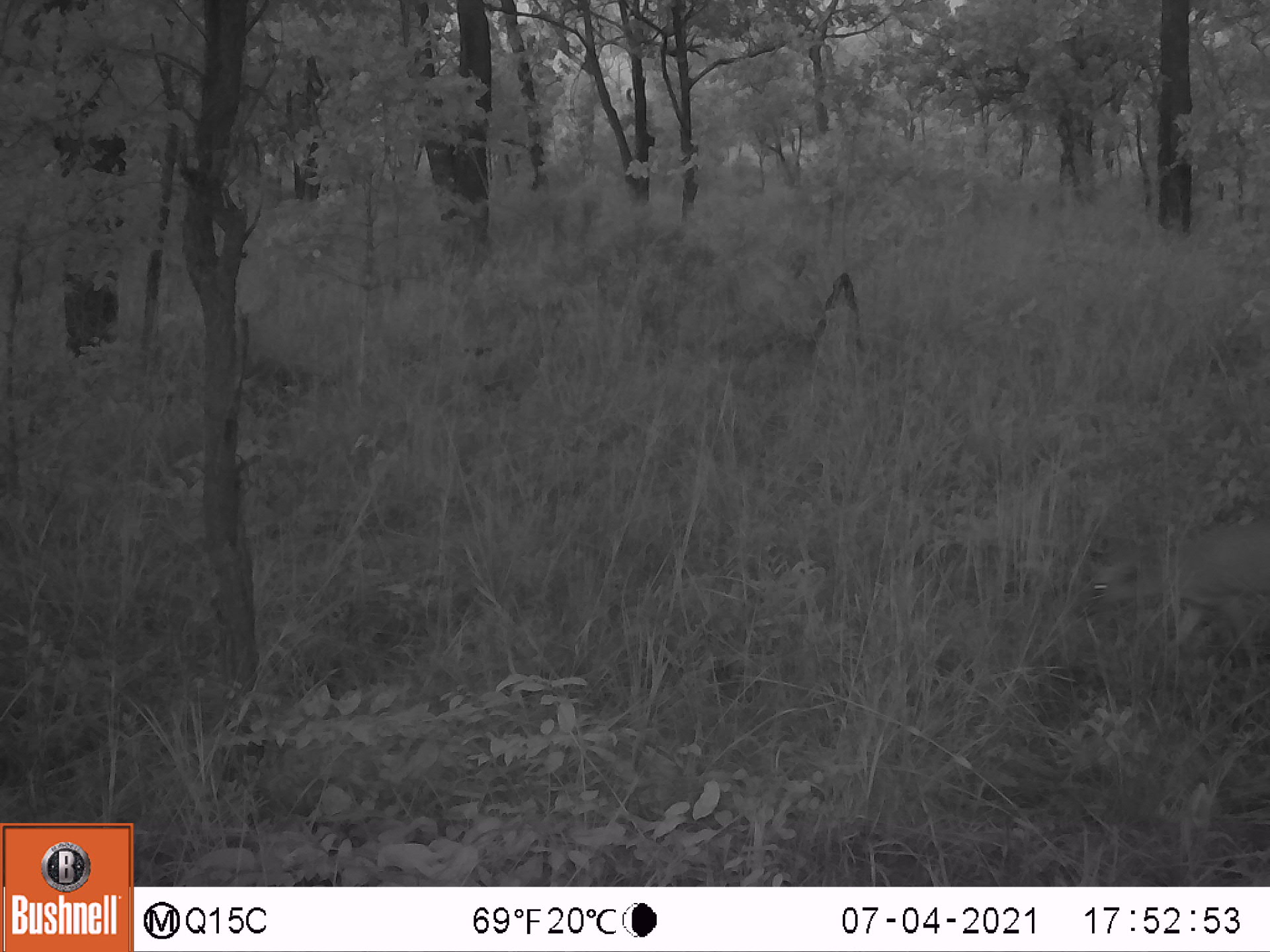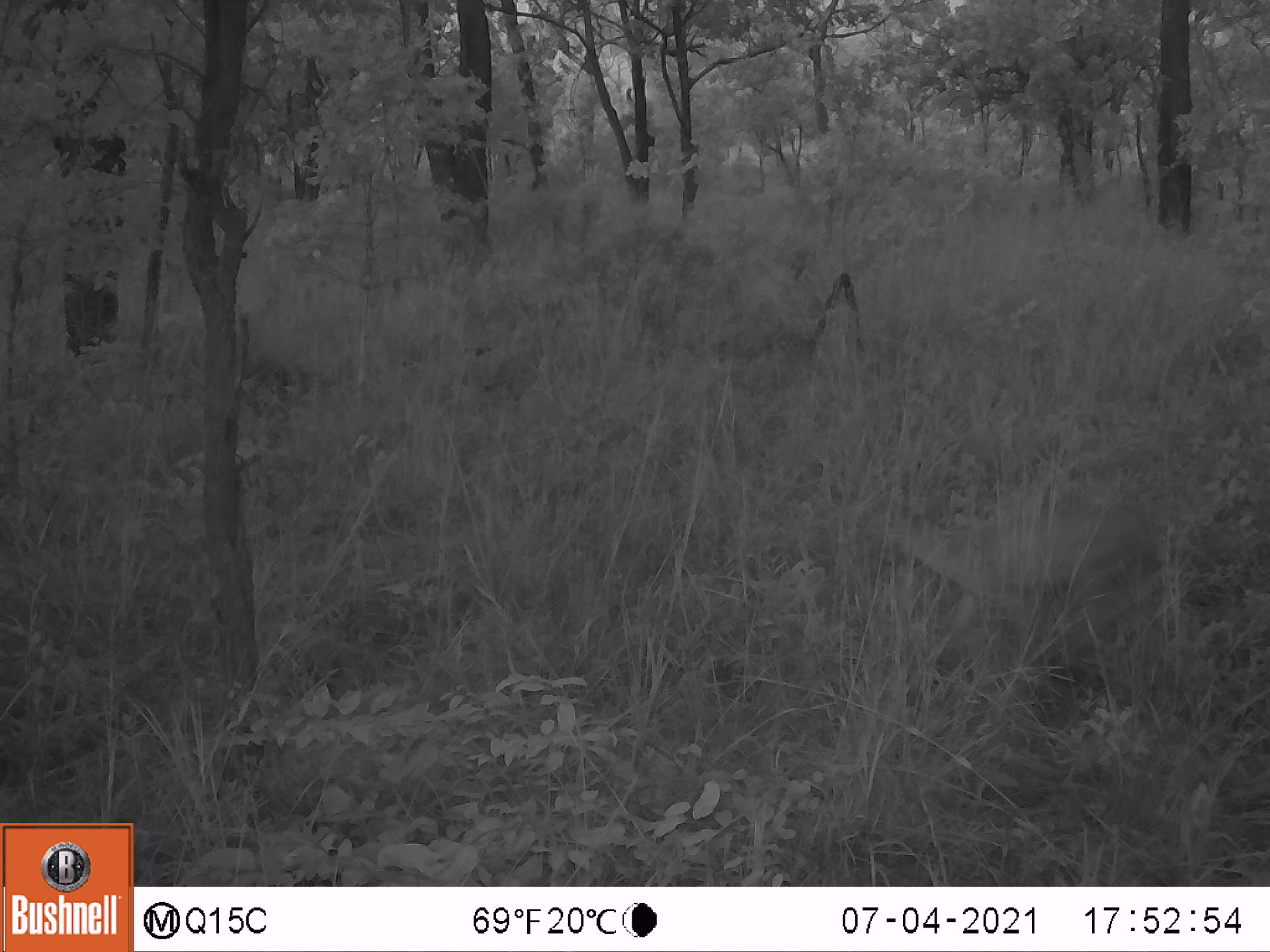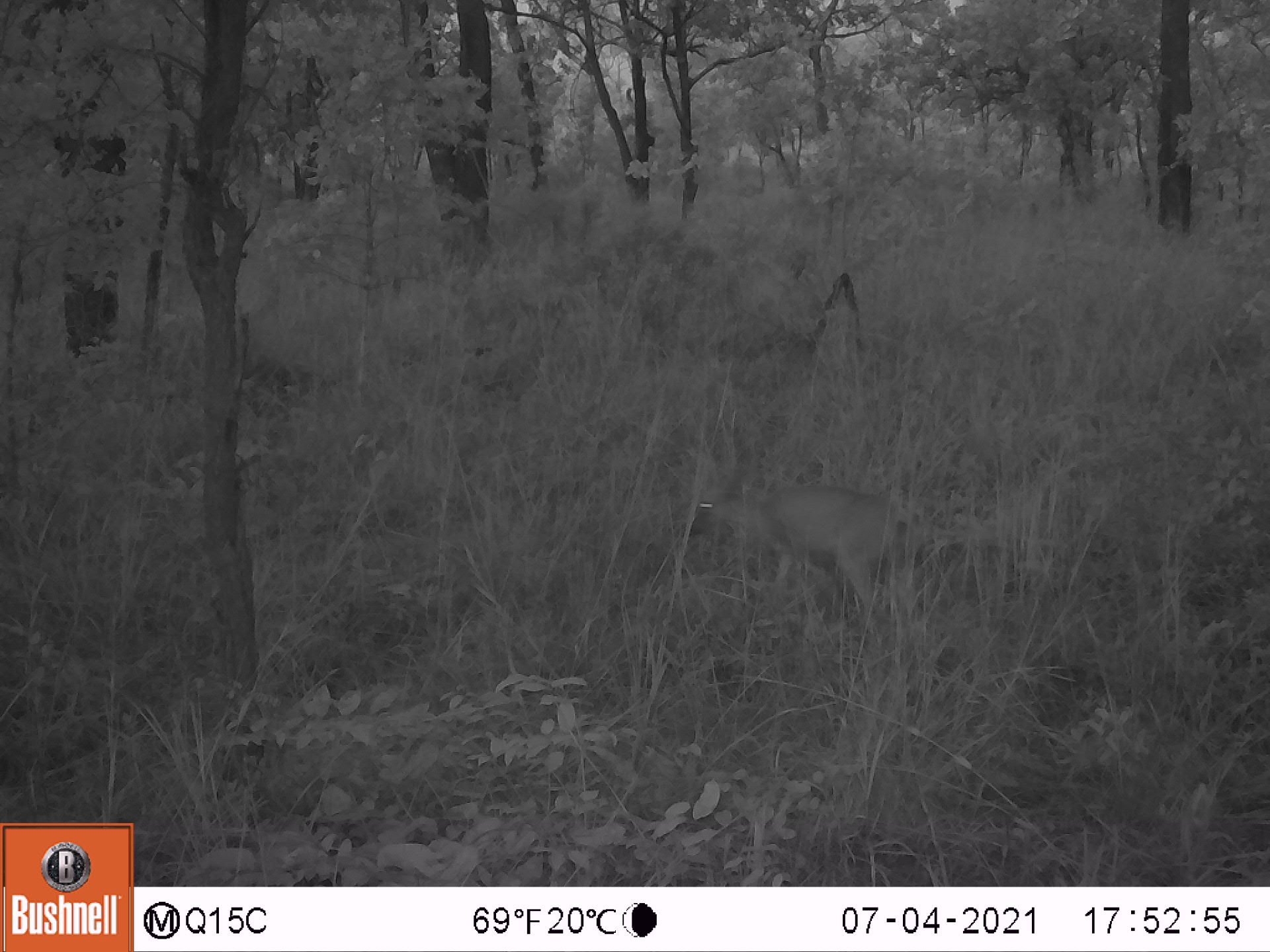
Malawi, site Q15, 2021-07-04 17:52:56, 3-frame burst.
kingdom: Animalia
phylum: Chordata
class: Mammalia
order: Artiodactyla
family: Bovidae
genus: Sylvicapra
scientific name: Sylvicapra grimmia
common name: common duiker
Common duiker (Sylvicapra grimmia), count 1.